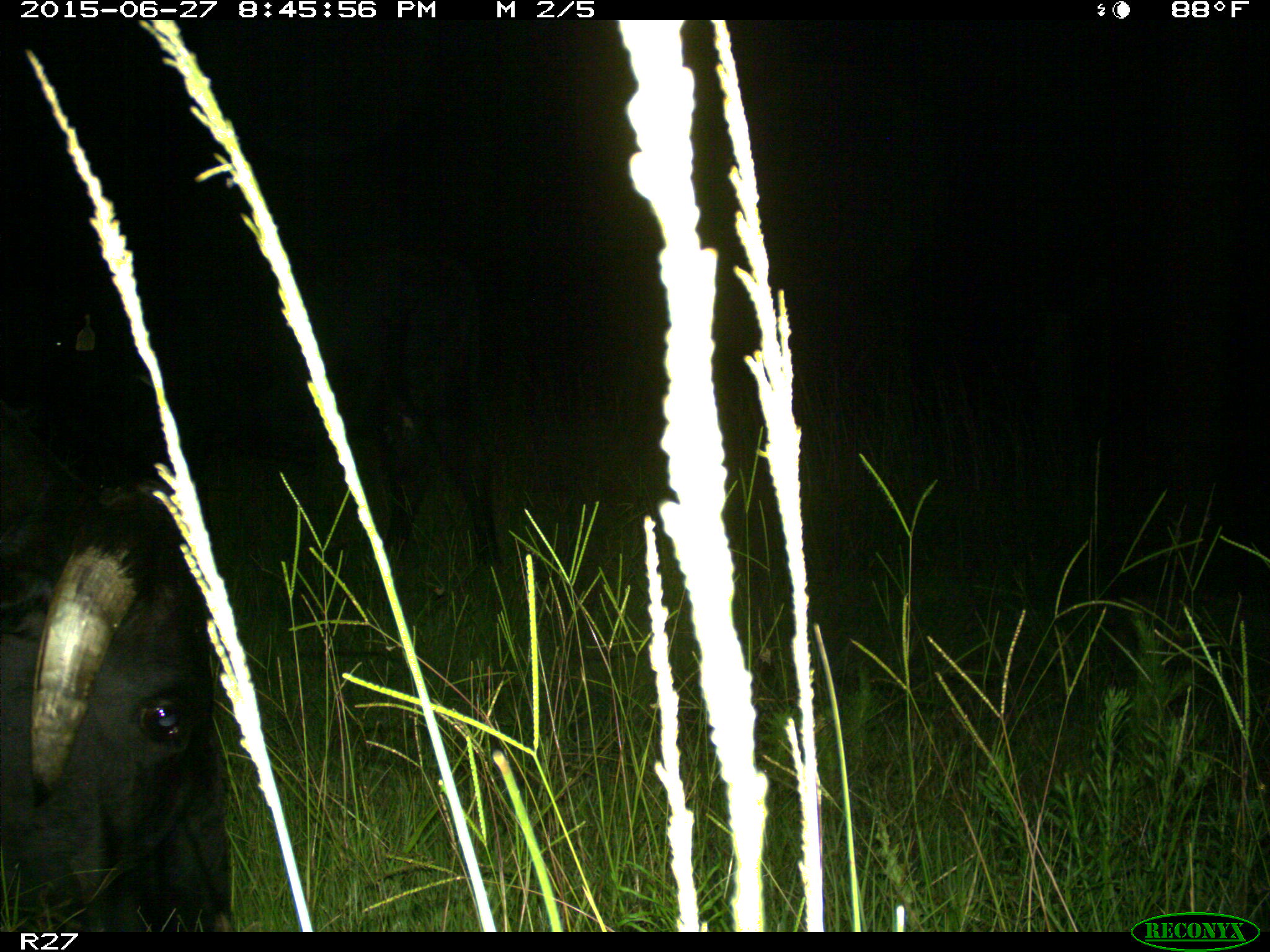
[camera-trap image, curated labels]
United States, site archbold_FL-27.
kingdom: Animalia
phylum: Chordata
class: Mammalia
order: Artiodactyla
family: Bovidae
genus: Bos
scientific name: Bos taurus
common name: domestic cow